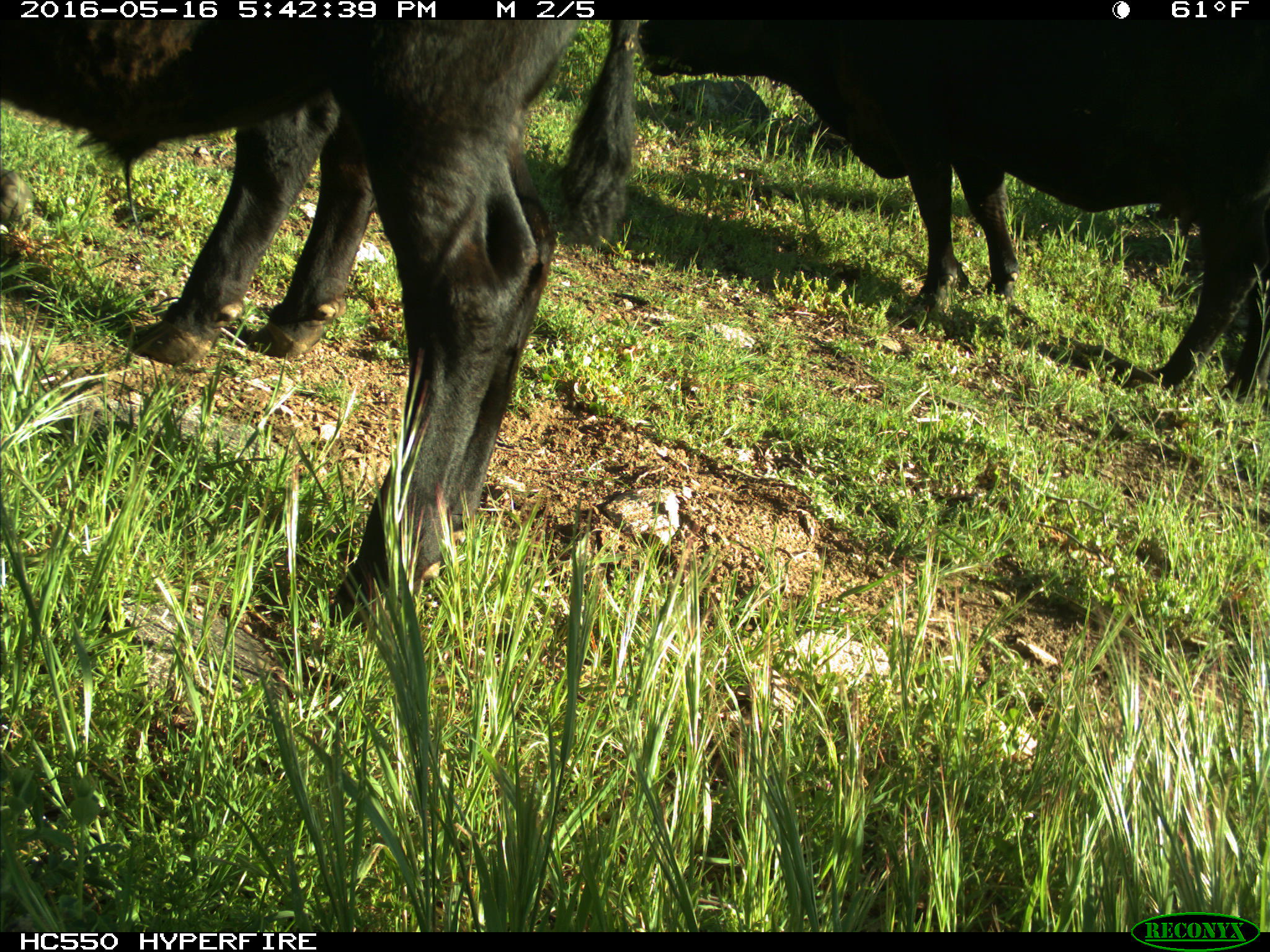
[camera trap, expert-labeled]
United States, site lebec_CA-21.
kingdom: Animalia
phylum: Chordata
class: Mammalia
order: Artiodactyla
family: Bovidae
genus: Bos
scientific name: Bos taurus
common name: domestic cow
Bos taurus (domestic cow).